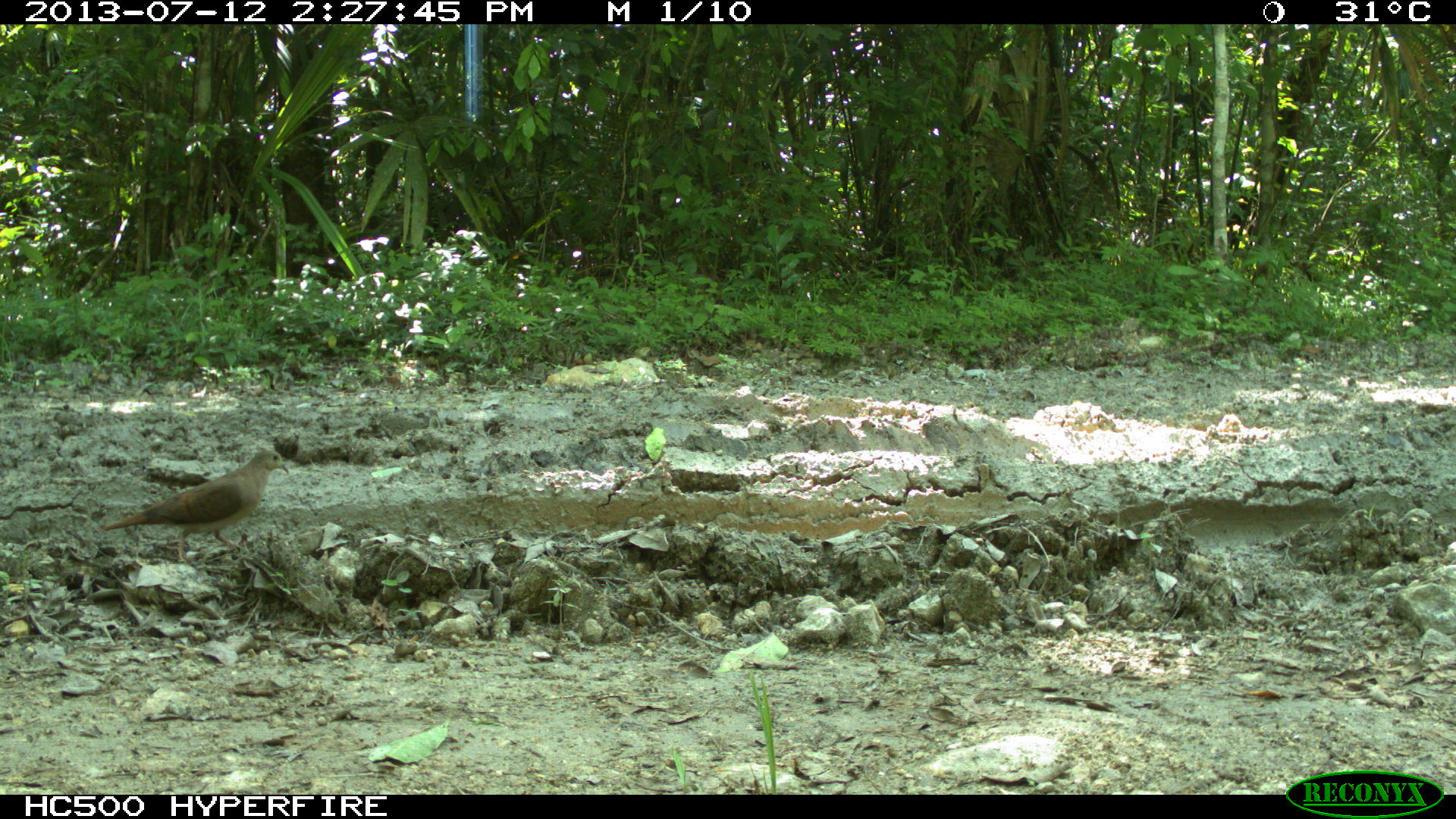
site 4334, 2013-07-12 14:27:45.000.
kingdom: Animalia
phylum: Chordata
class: Aves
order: Columbiformes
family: Columbidae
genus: Leptotila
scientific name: Leptotila plumbeiceps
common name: gray-headed dove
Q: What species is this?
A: Leptotila plumbeiceps (gray-headed dove).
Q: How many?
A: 1.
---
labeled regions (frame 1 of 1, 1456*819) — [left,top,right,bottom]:
leptotila plumbeiceps: [99,448,290,566]